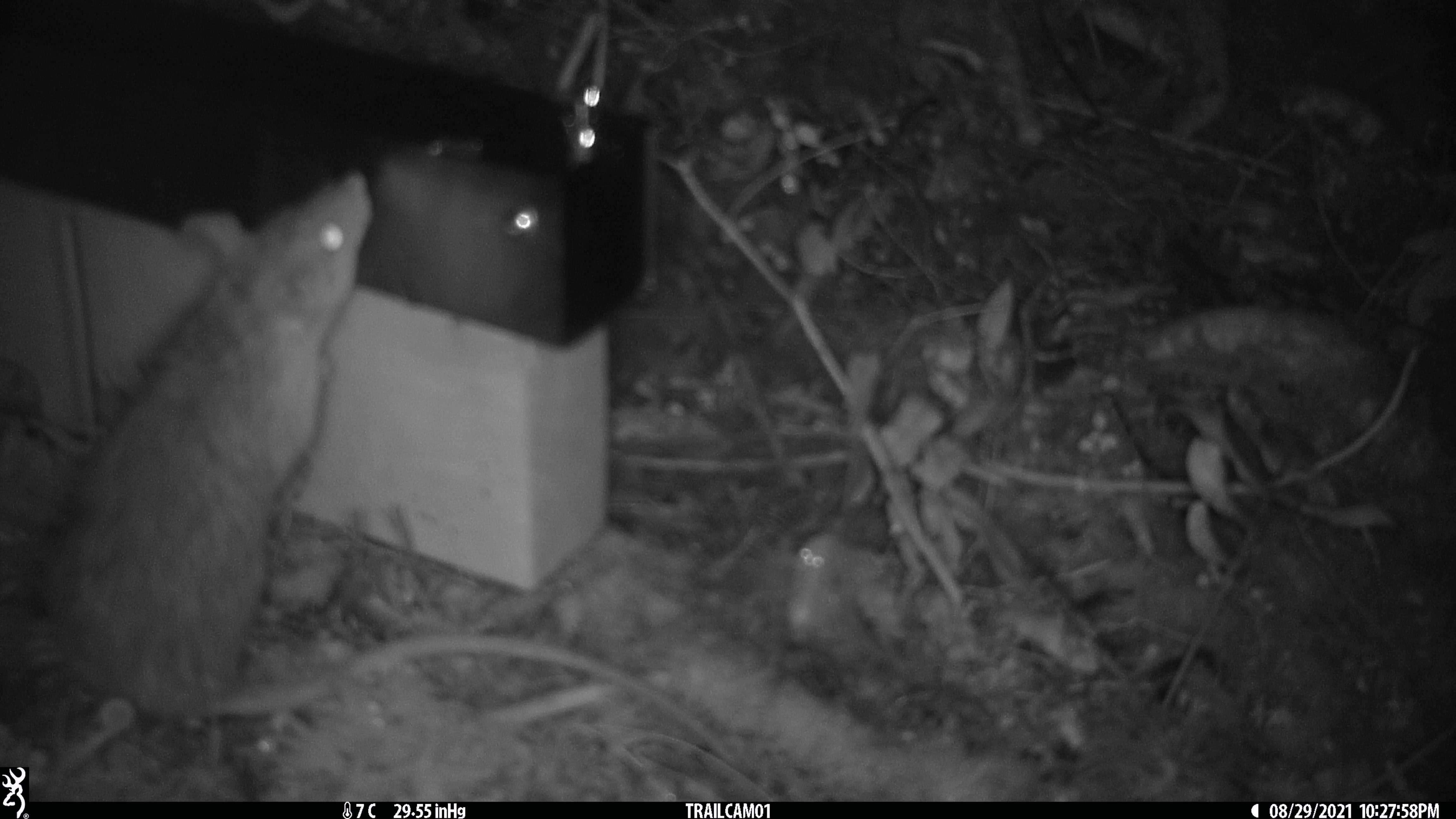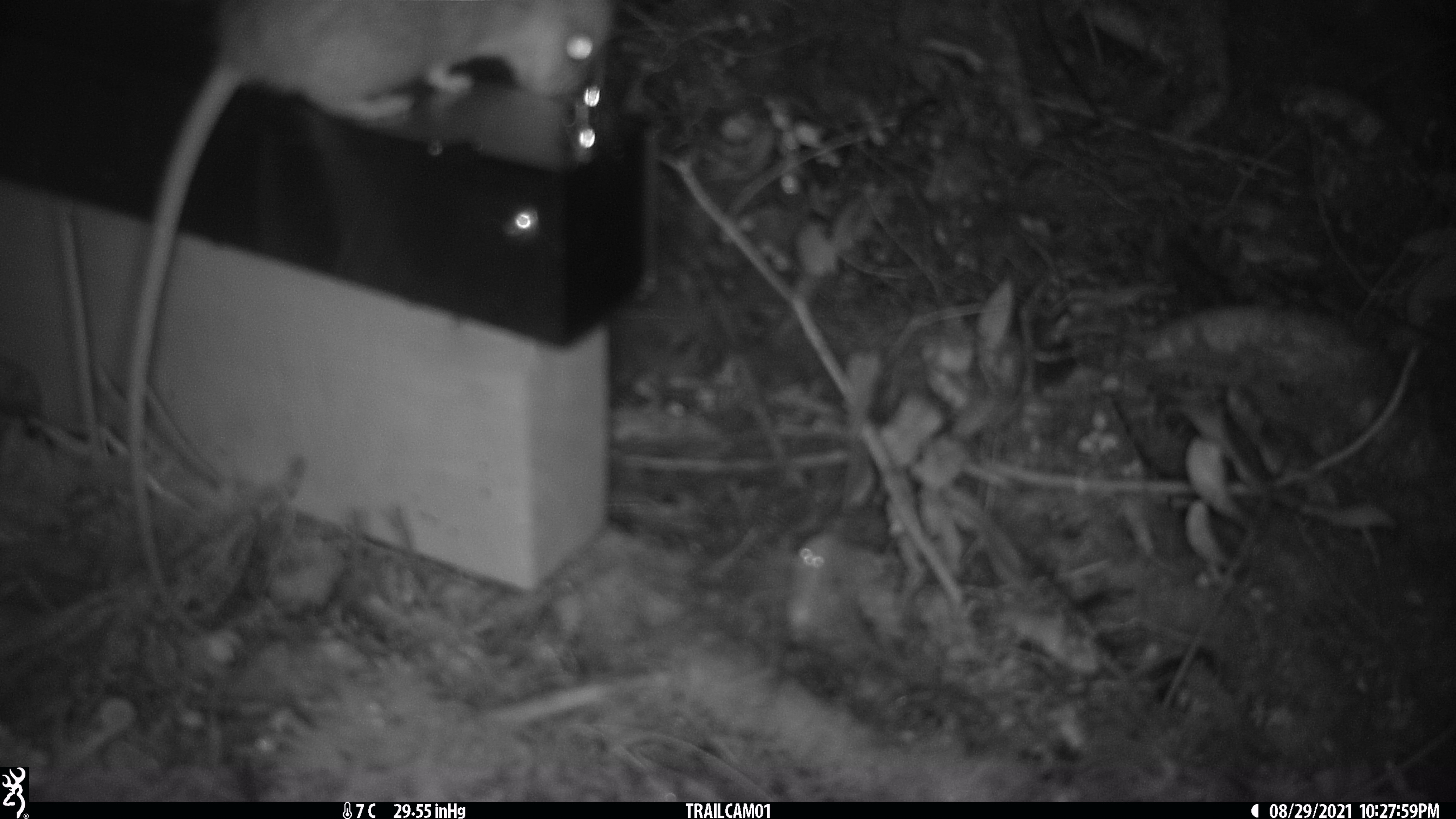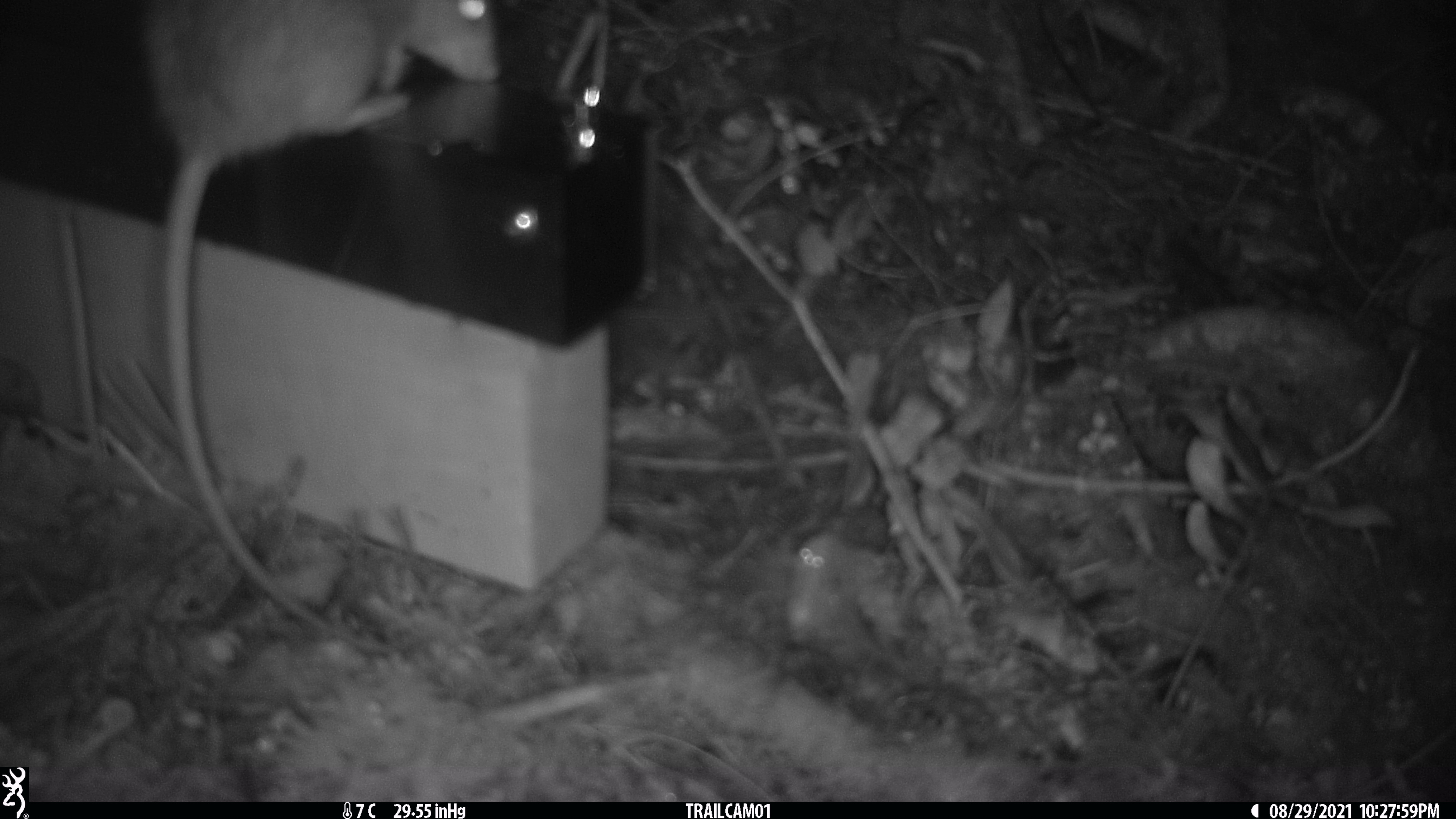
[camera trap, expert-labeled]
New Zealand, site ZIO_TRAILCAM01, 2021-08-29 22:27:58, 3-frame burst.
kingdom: Animalia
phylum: Chordata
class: Mammalia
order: Rodentia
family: Muridae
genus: Rattus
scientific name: Rattus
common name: rat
Rat (Rattus).